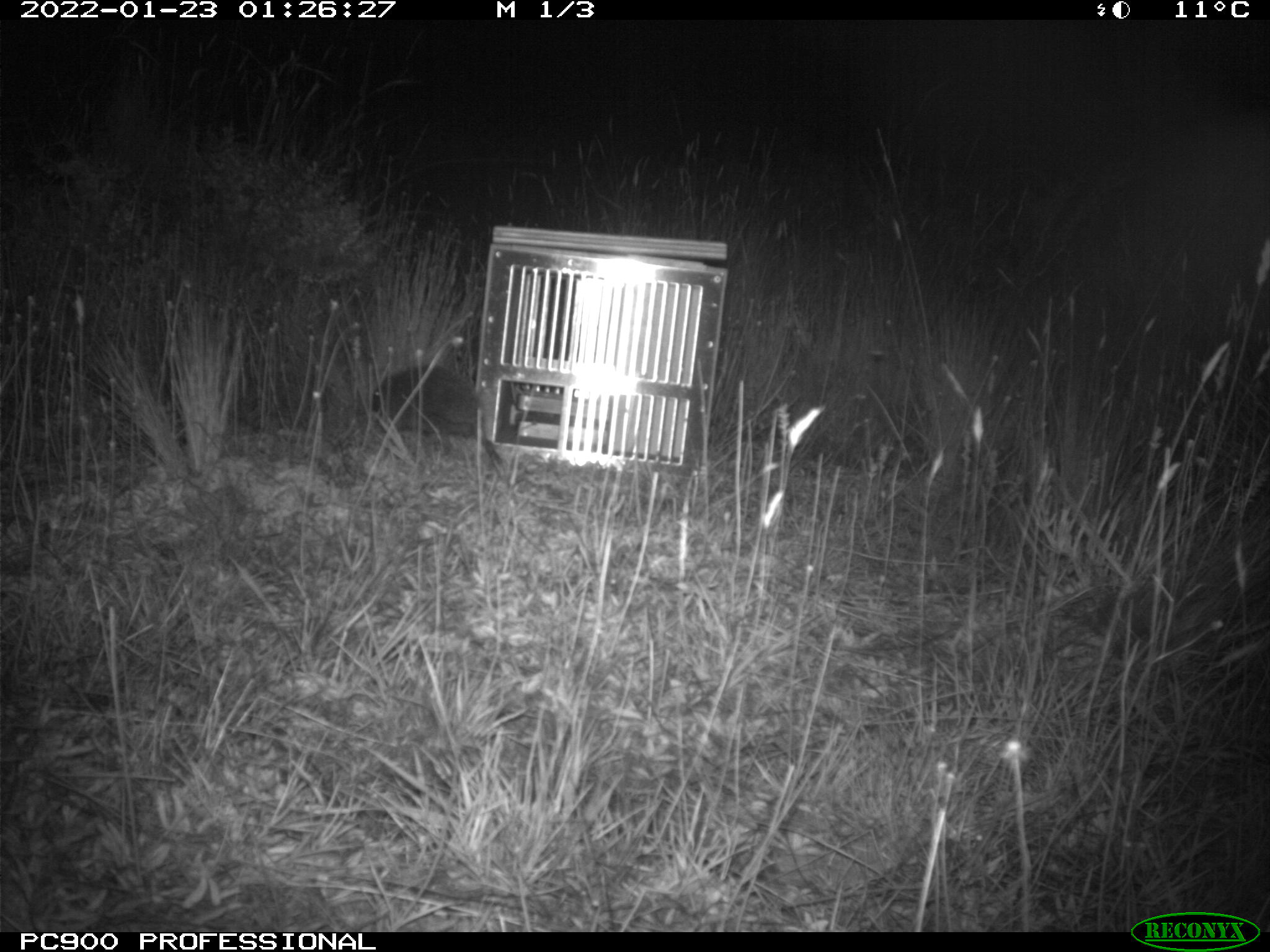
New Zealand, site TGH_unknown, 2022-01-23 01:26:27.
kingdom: Animalia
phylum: Chordata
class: Mammalia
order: Eulipotyphla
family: Erinaceidae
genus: Erinaceus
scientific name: Erinaceus europaeus europaeus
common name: european hedgehog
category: hedgehog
Hedgehog (european hedgehog) (Erinaceus europaeus europaeus).